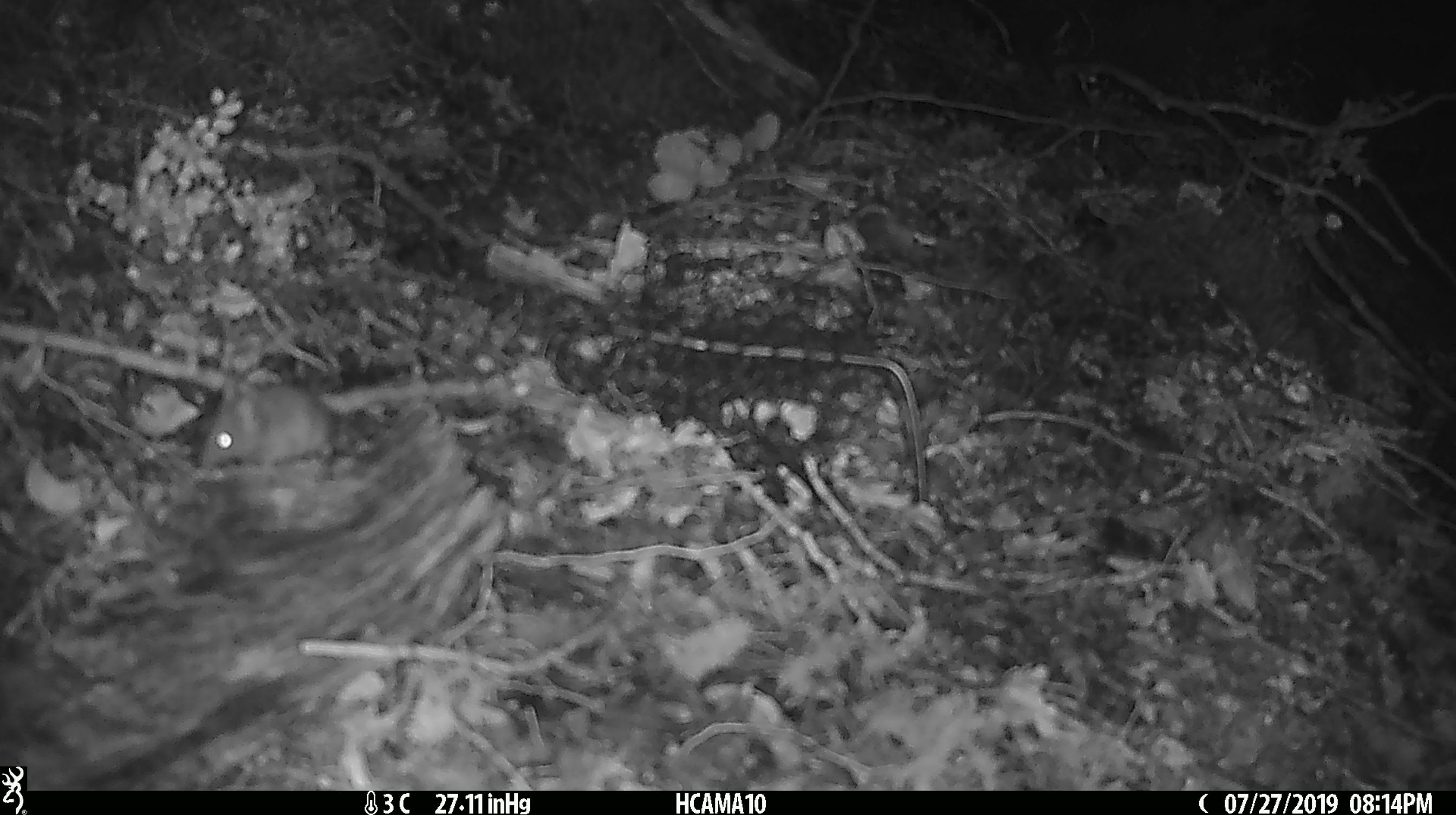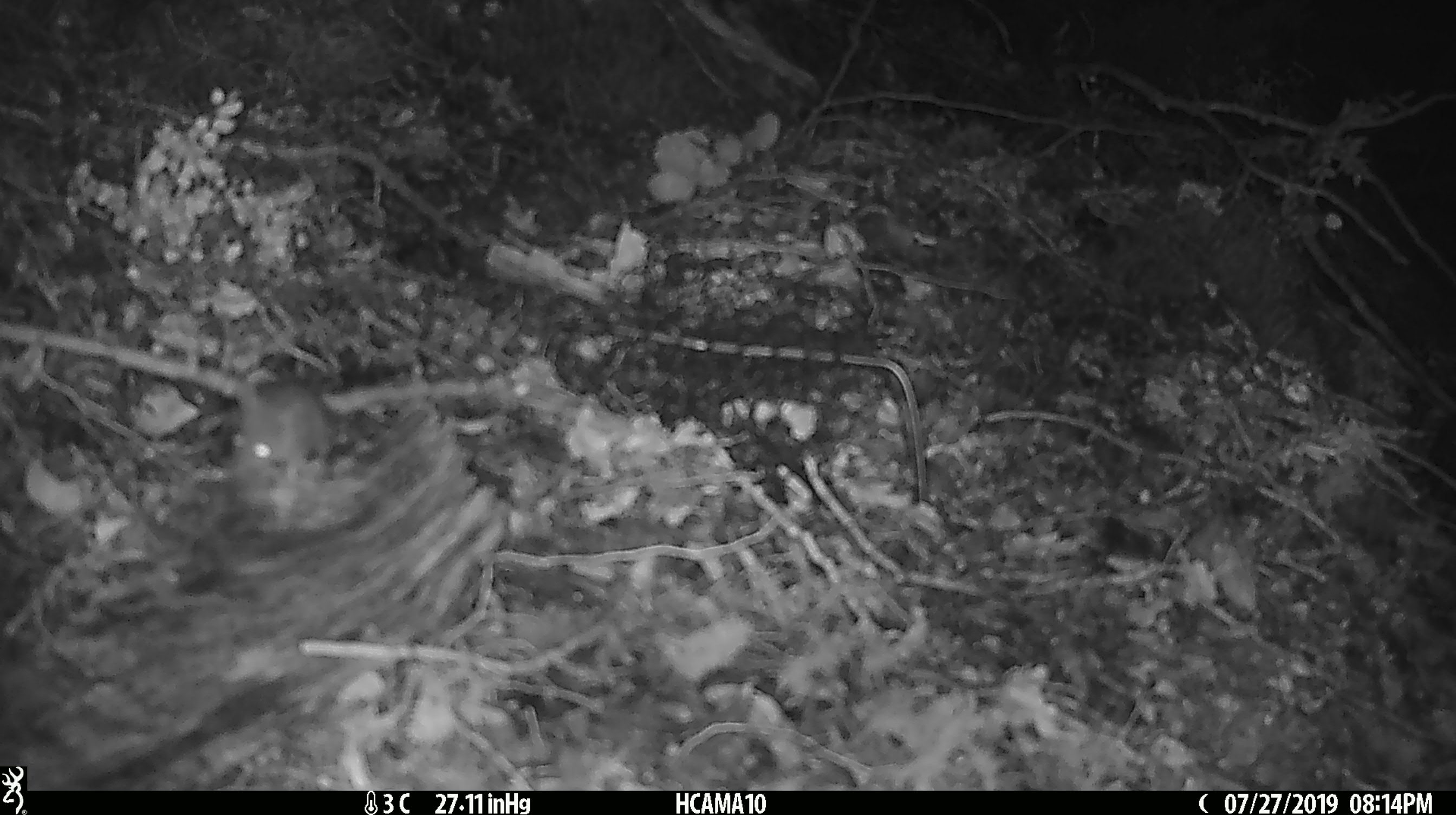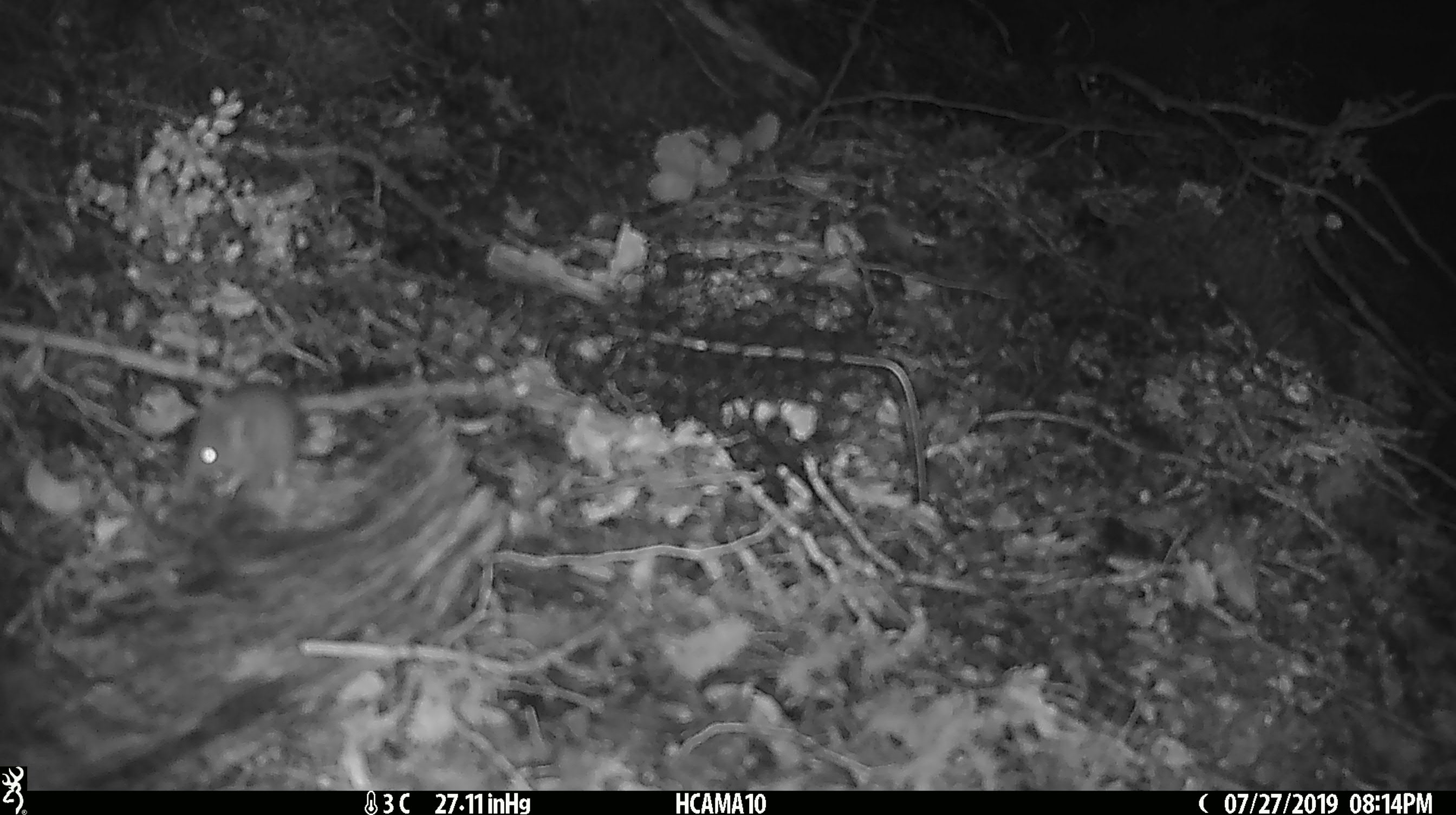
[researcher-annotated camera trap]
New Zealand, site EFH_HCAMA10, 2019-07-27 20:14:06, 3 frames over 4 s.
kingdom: Animalia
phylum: Chordata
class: Mammalia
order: Rodentia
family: Muridae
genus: Mus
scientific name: Mus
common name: mouse